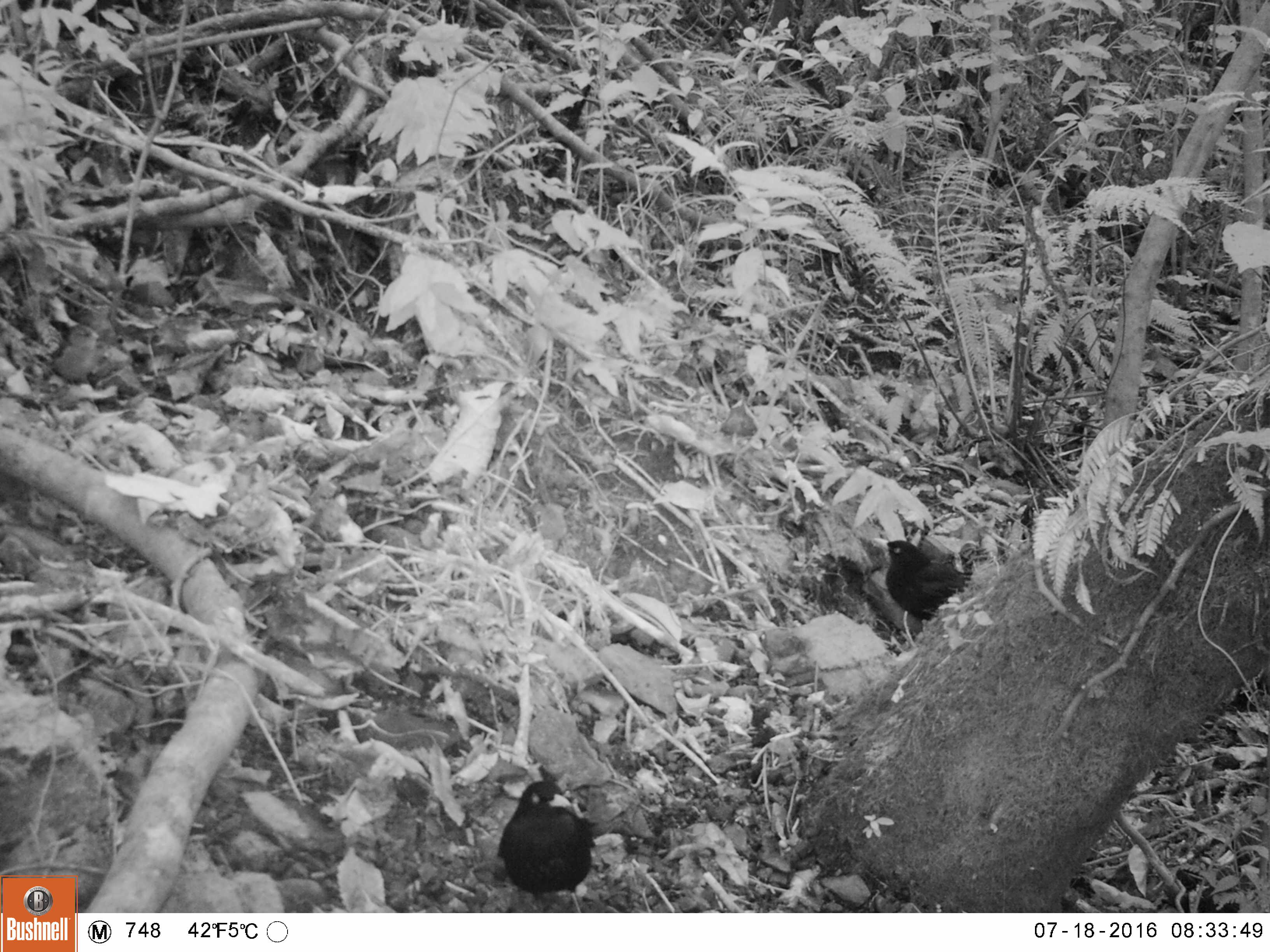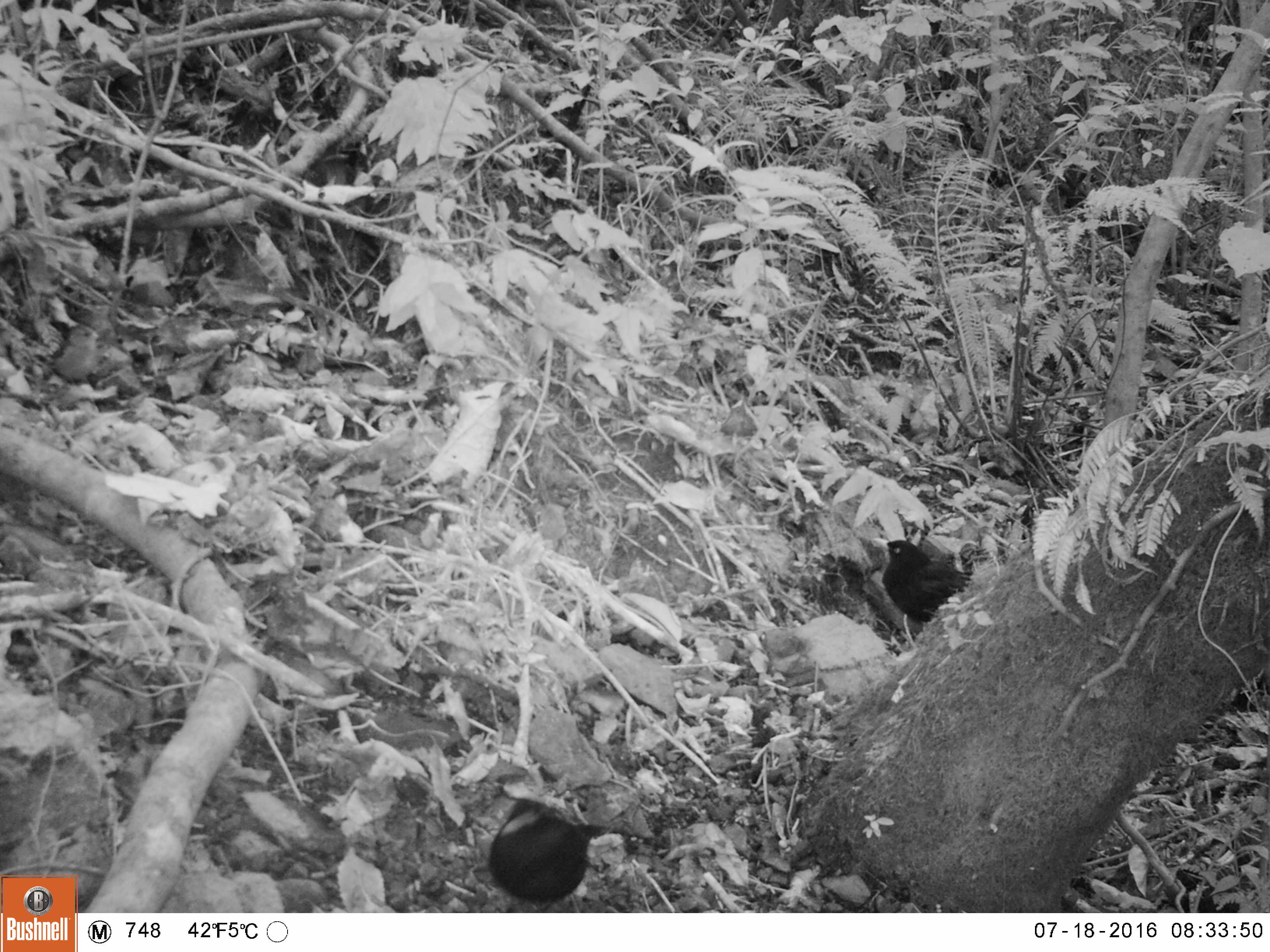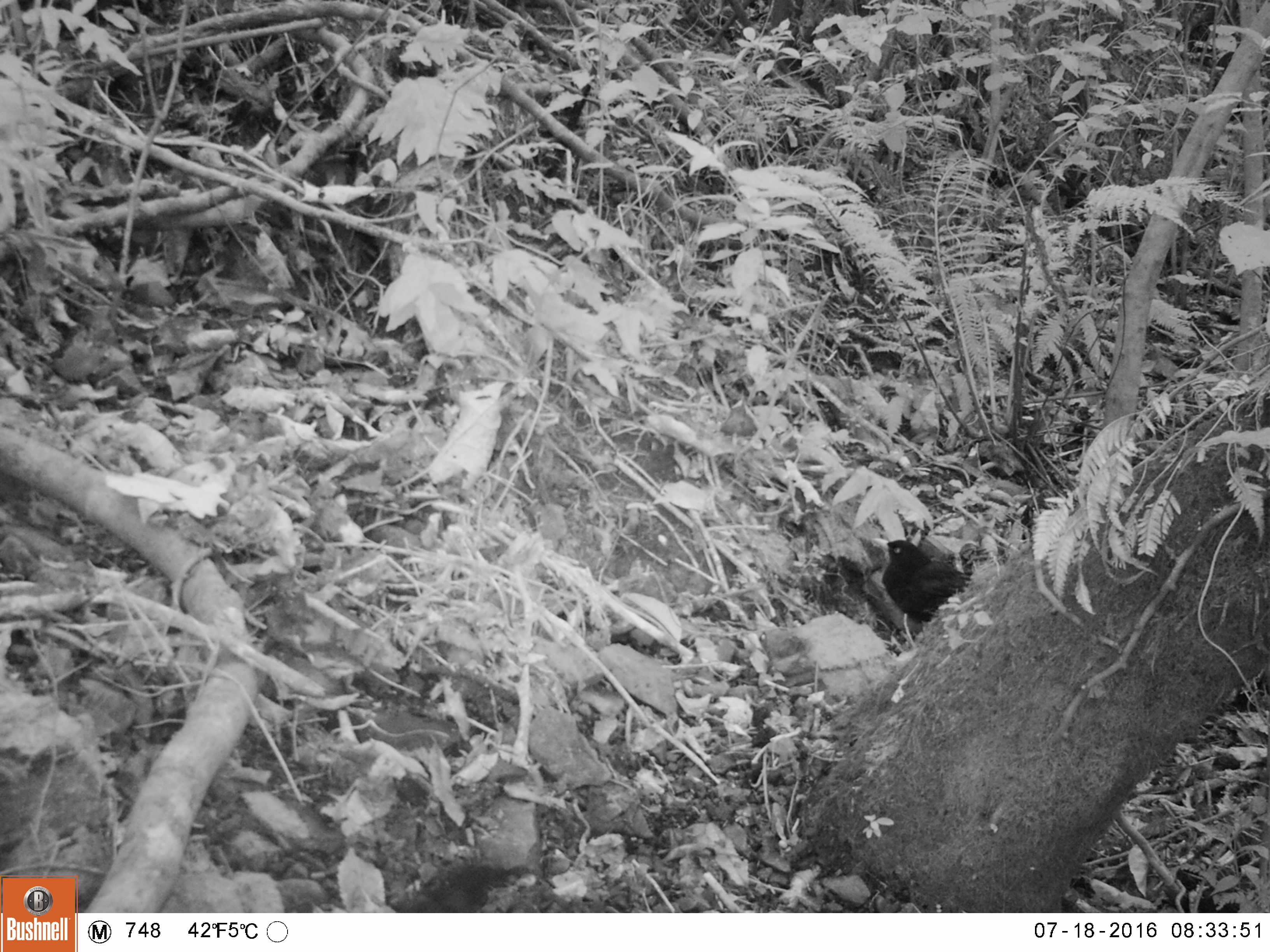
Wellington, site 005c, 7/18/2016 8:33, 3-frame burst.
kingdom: Animalia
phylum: Chordata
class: Aves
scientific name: Aves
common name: bird